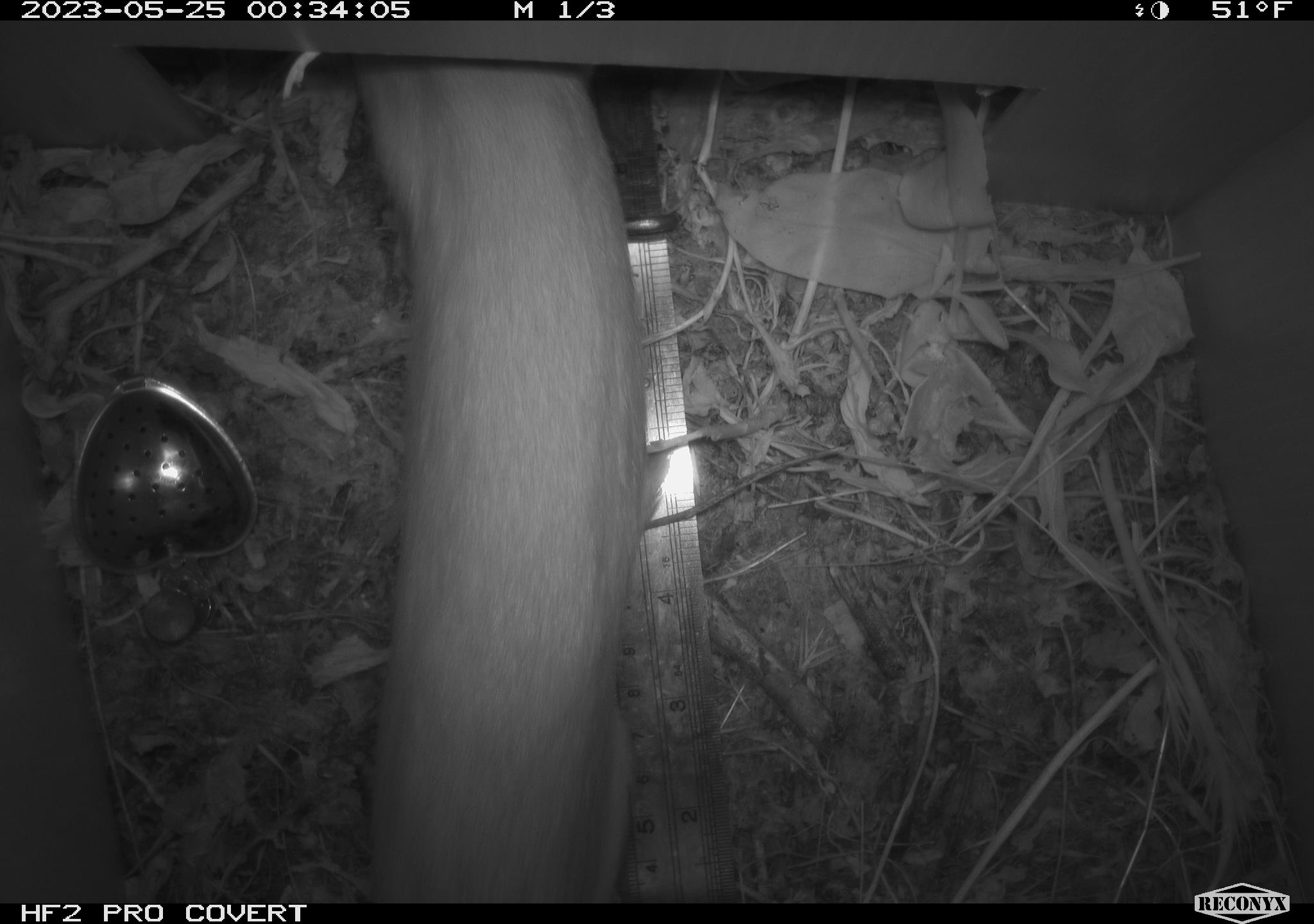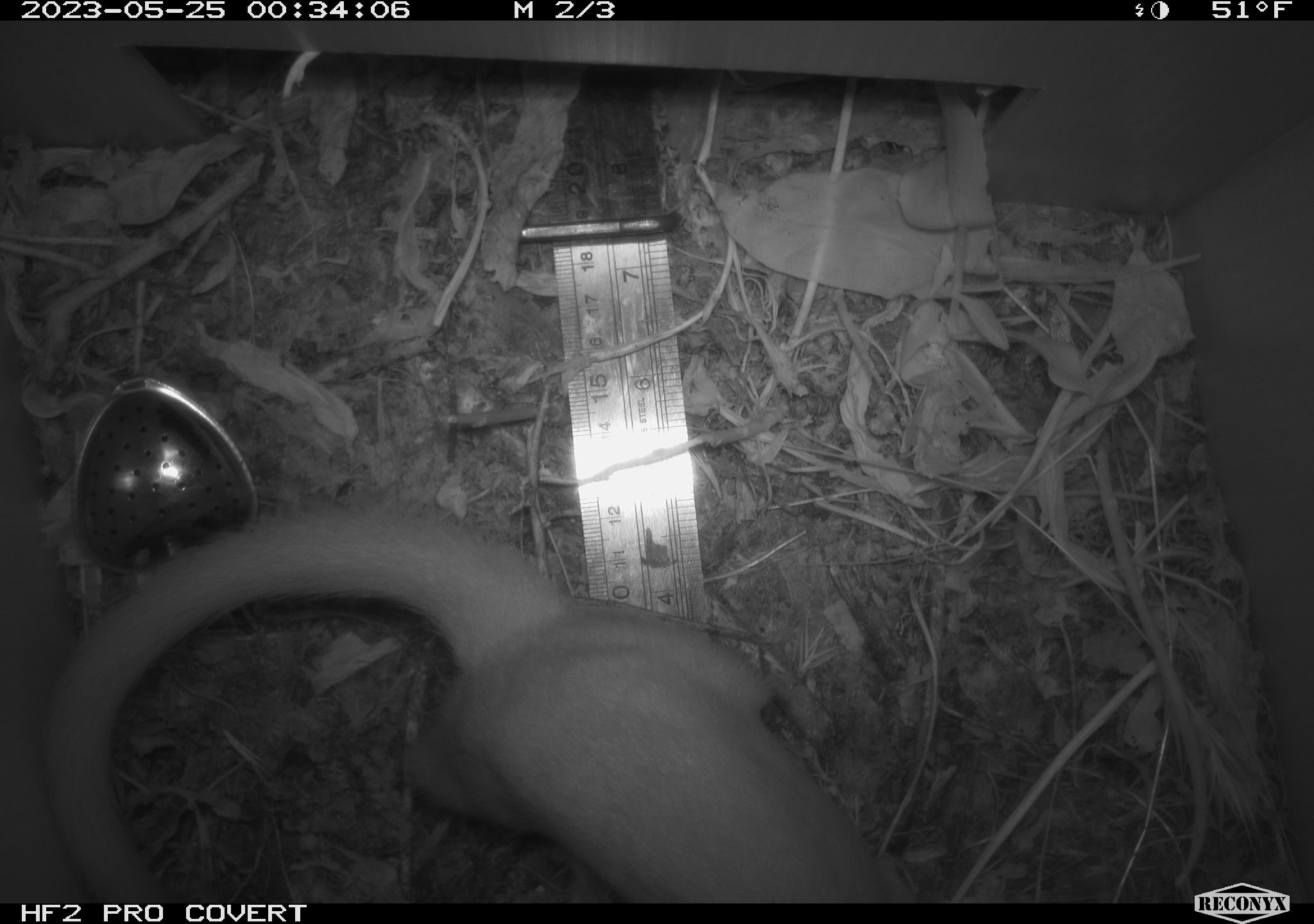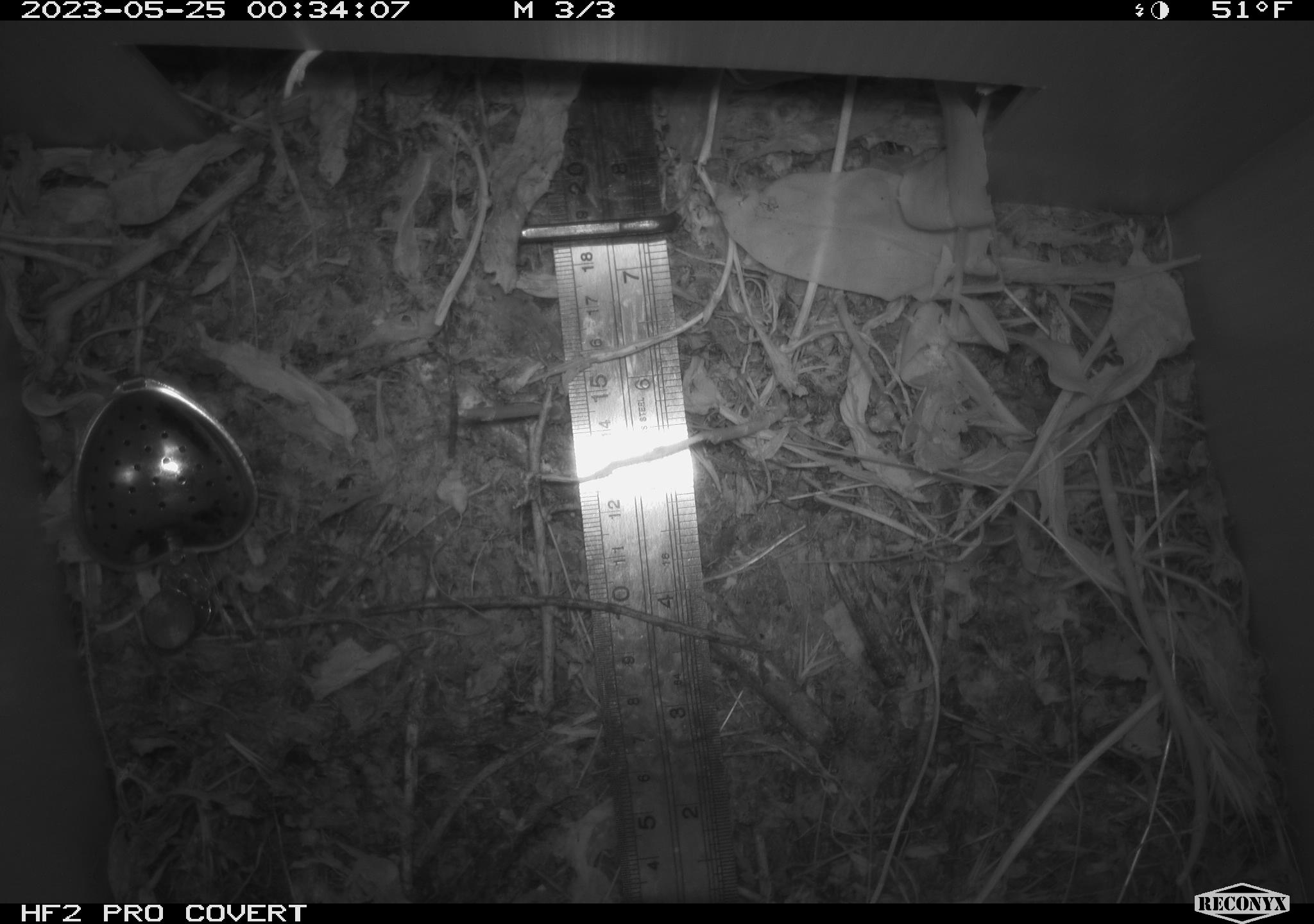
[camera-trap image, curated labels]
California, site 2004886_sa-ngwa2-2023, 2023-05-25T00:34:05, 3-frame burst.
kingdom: Animalia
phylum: Chordata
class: Mammalia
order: Carnivora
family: Mustelidae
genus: Neogale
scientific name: Neogale frenata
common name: long-tailed weasel